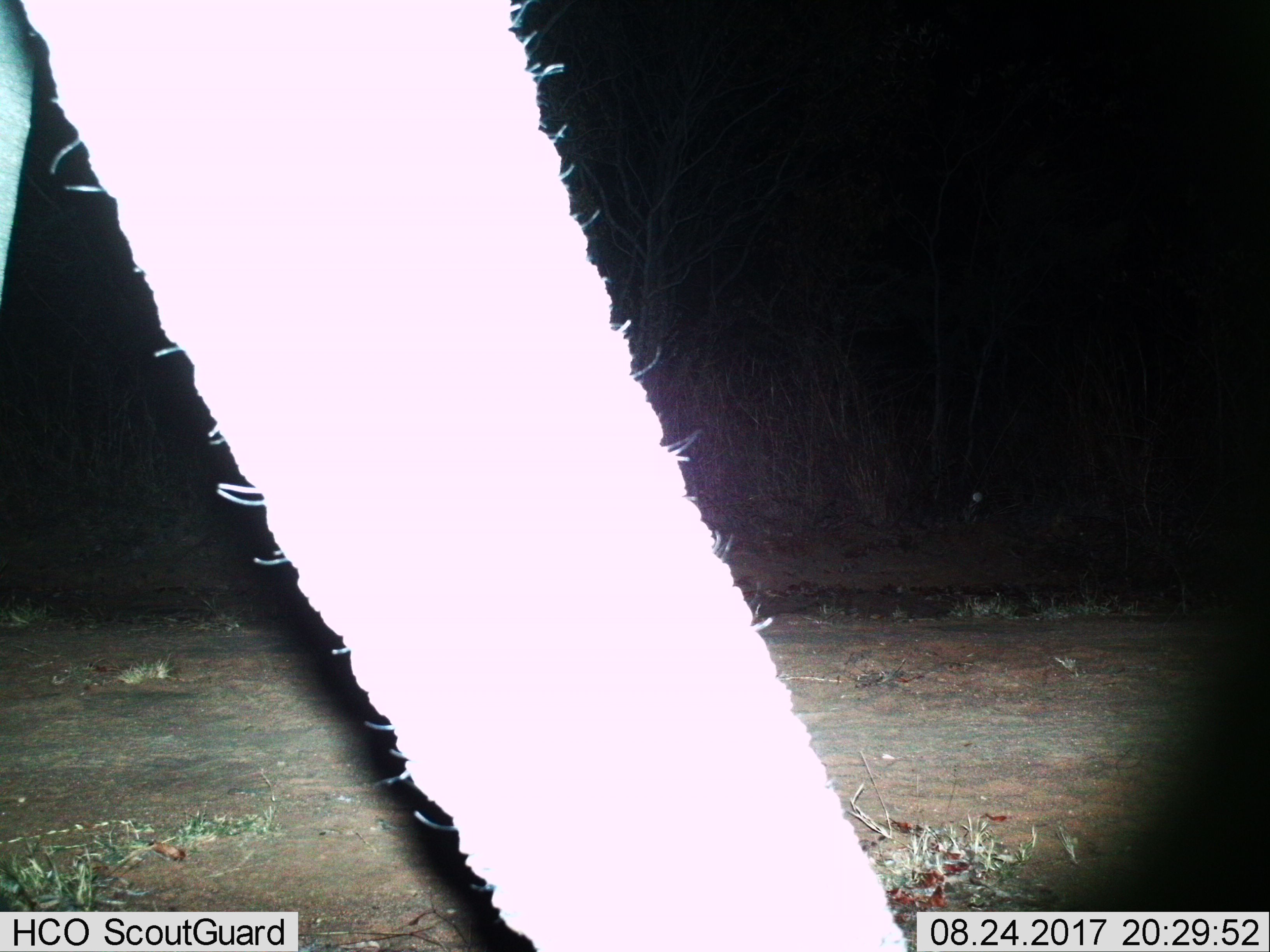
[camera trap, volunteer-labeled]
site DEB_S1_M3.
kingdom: Animalia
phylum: Chordata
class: Mammalia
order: Proboscidea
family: Elephantidae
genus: Loxodonta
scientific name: Loxodonta africana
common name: african bush elephant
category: elephant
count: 1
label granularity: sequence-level